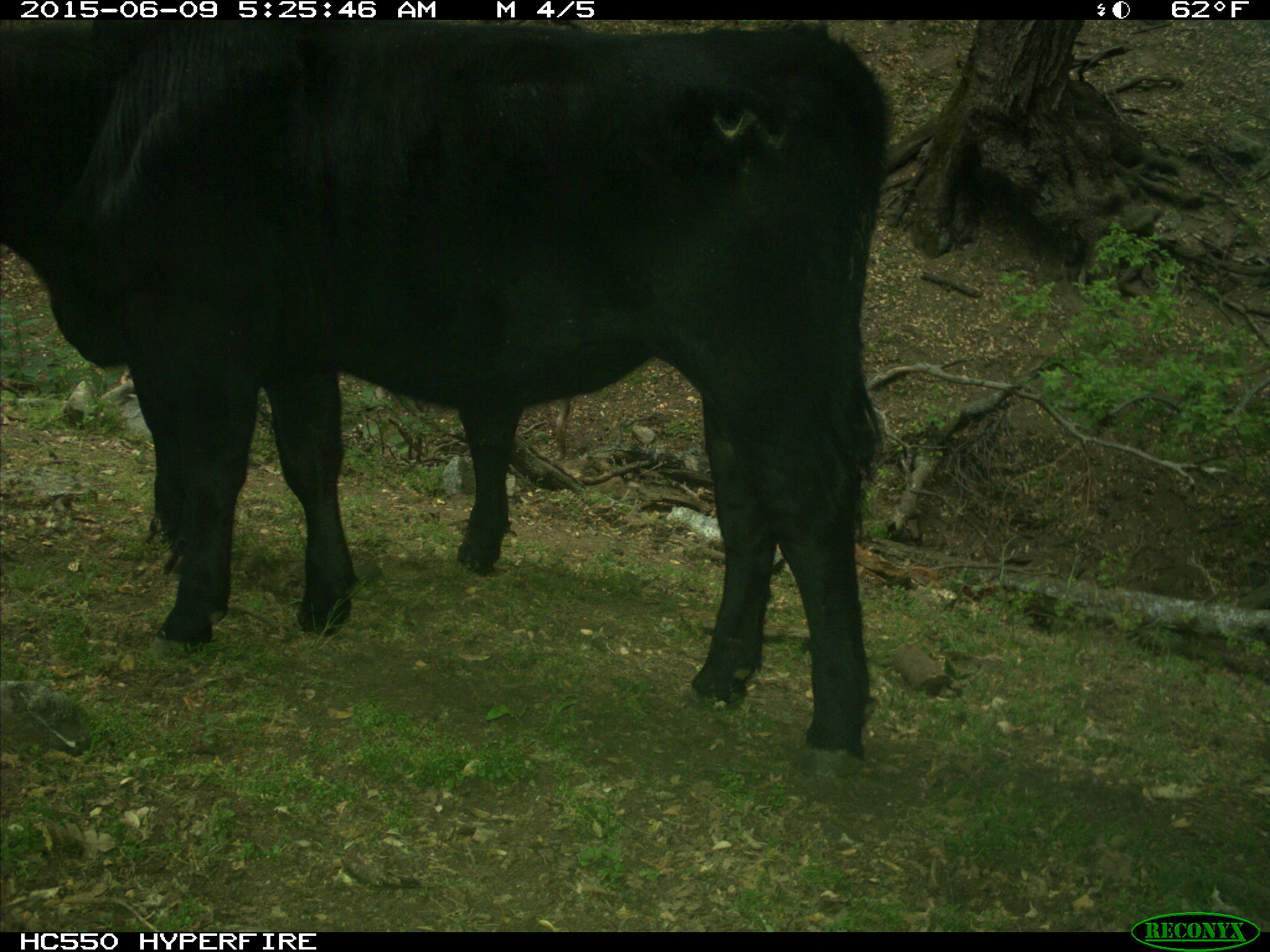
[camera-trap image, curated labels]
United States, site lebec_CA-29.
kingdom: Animalia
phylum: Chordata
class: Mammalia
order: Artiodactyla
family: Bovidae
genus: Bos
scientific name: Bos taurus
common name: domestic cow